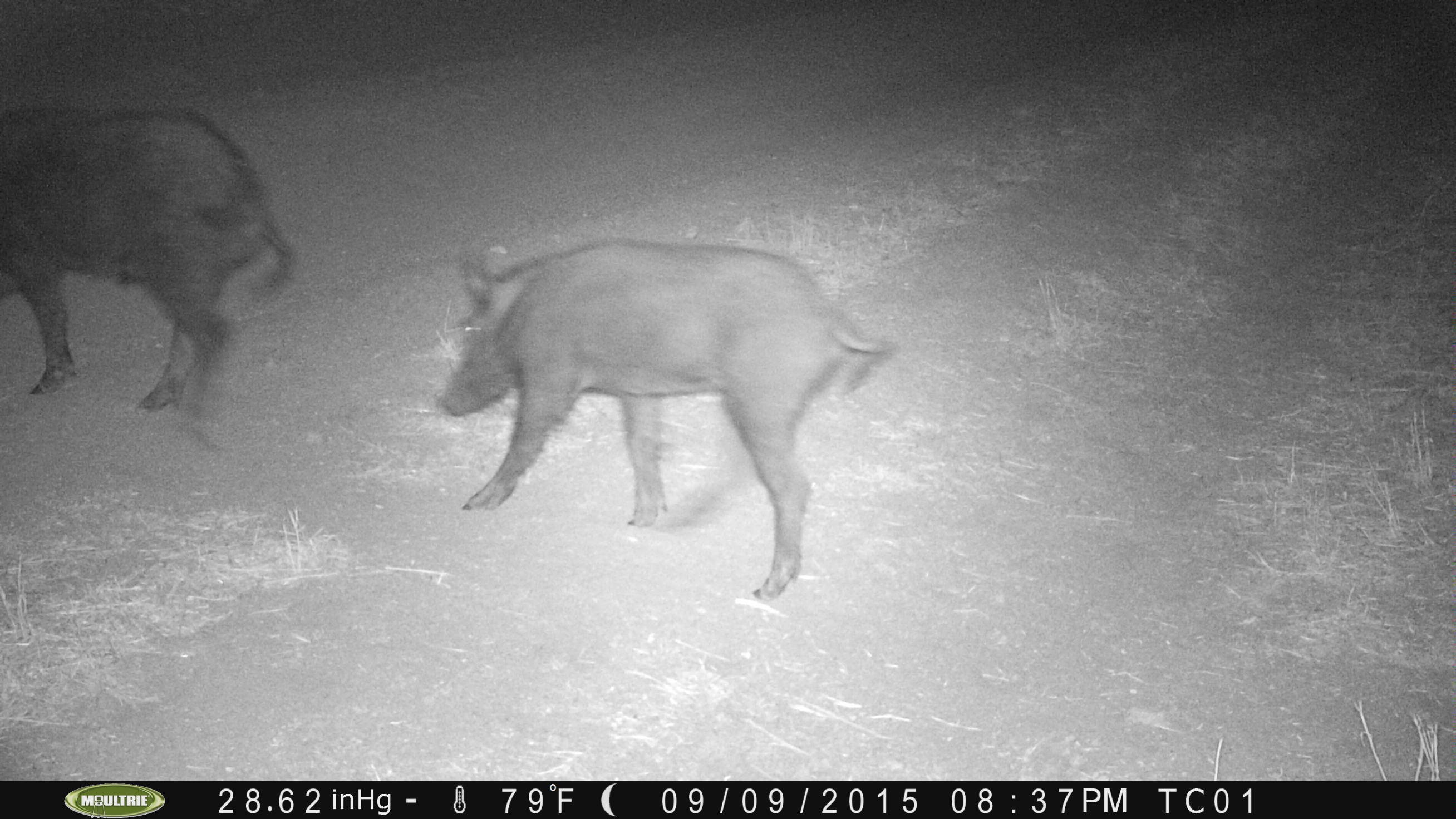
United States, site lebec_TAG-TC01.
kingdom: Animalia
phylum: Chordata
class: Mammalia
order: Artiodactyla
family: Suidae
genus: Sus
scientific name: Sus scrofa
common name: wild boar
Sus scrofa (wild boar).